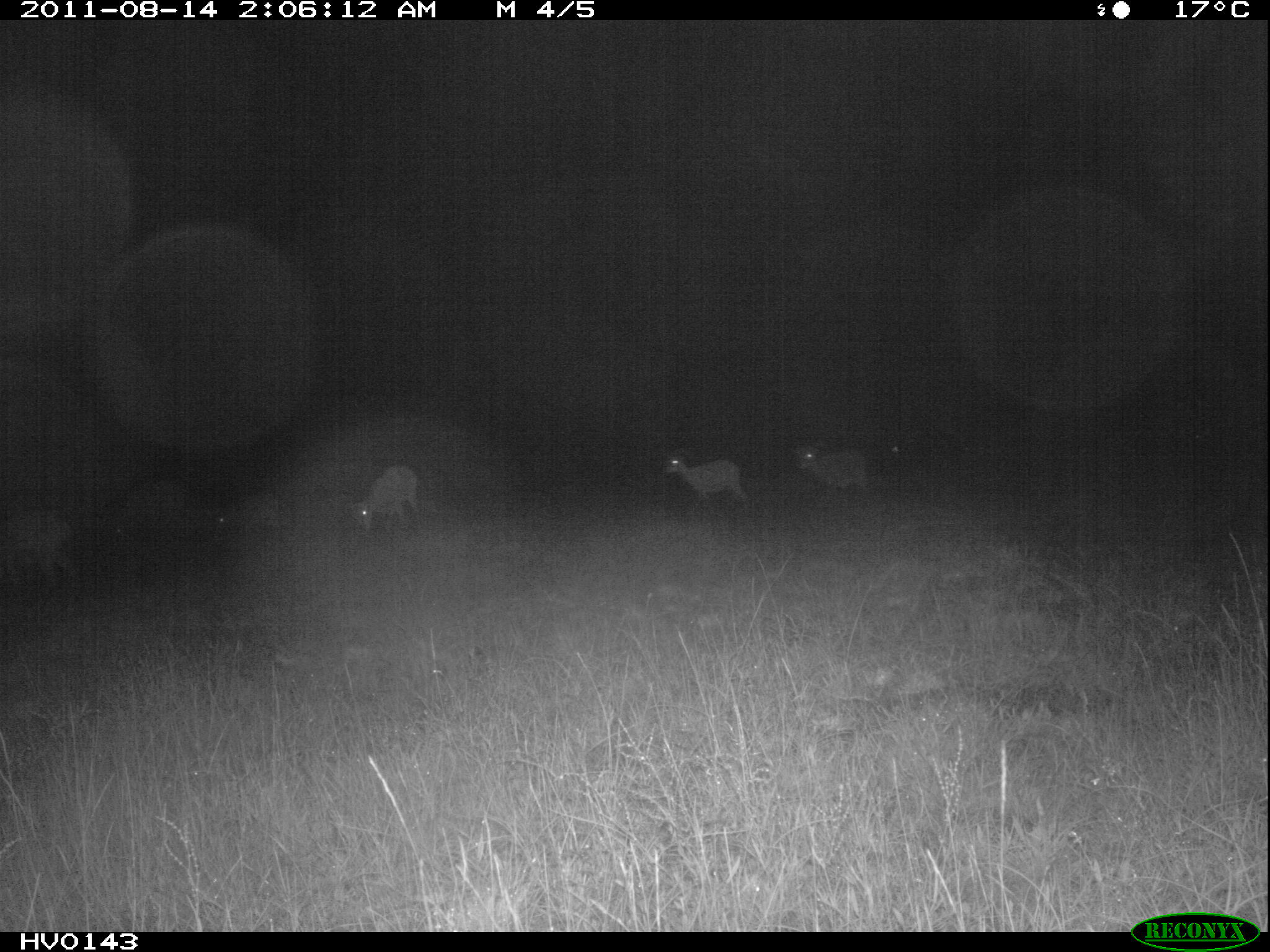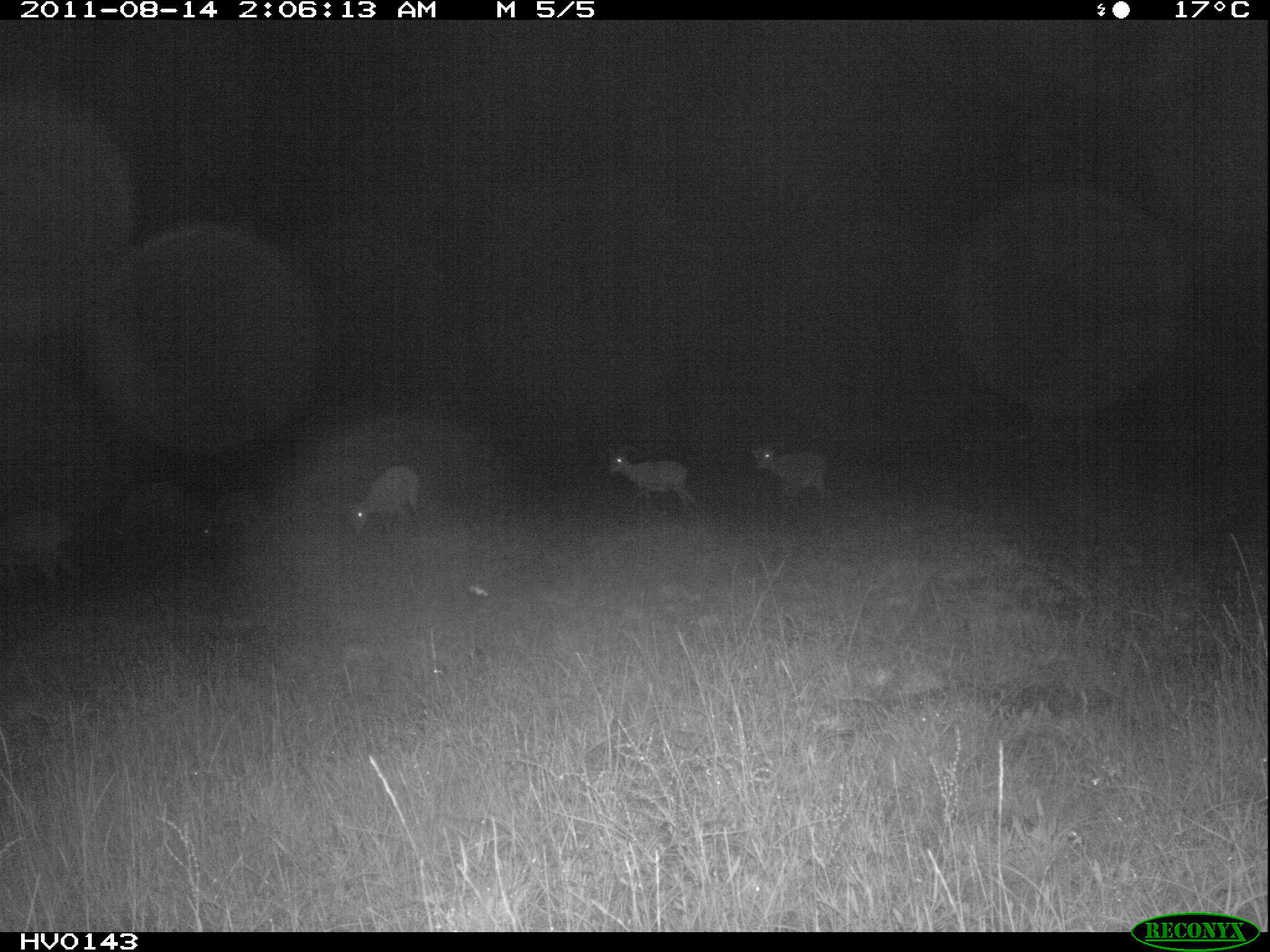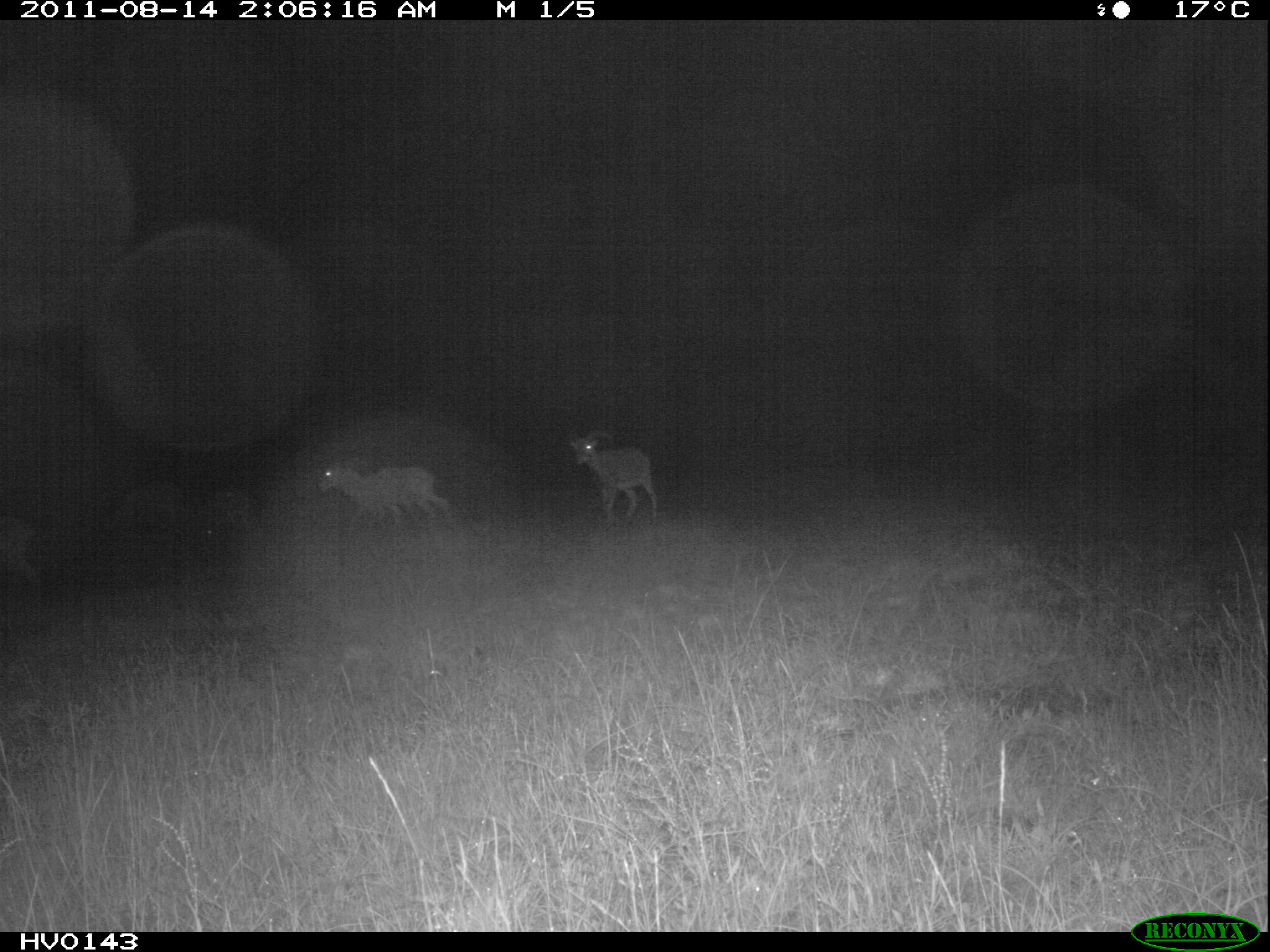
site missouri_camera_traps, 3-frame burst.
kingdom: Animalia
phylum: Chordata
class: Mammalia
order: Artiodactyla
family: Bovidae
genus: Ovis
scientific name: Ovis ammon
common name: mouflon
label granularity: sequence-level